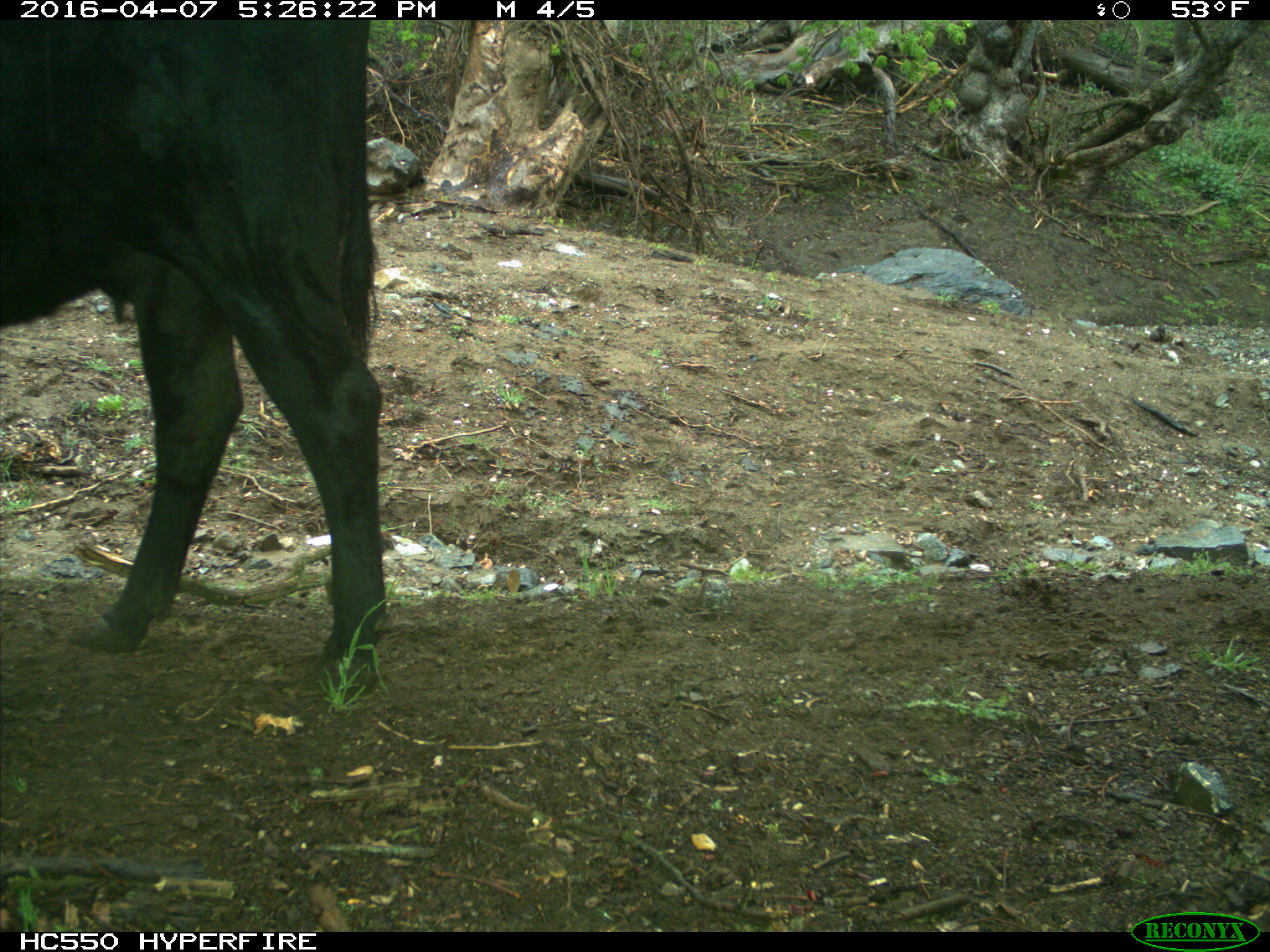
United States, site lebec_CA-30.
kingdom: Animalia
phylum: Chordata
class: Mammalia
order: Artiodactyla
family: Bovidae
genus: Bos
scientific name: Bos taurus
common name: domestic cow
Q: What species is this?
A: Bos taurus (domestic cow).